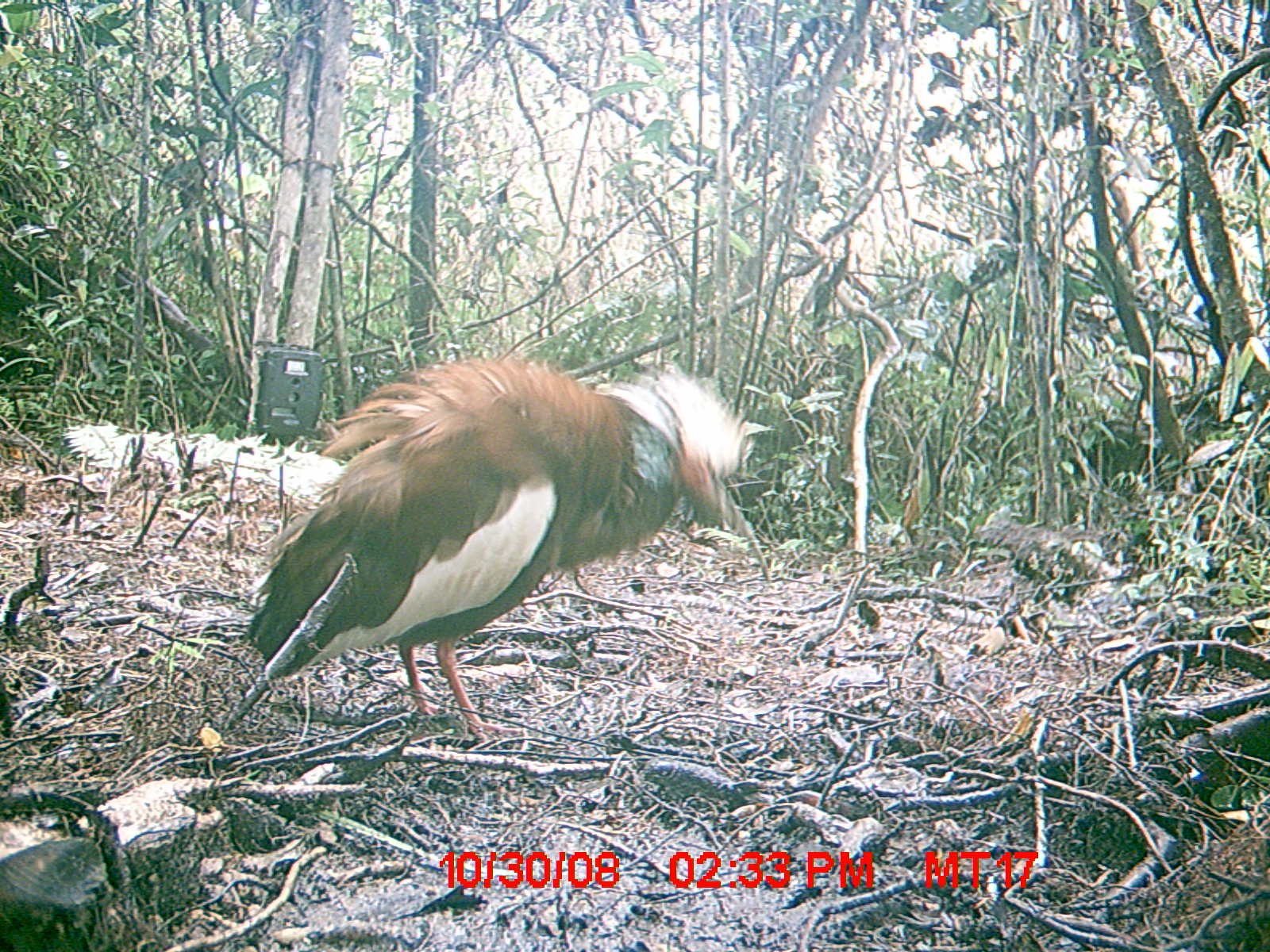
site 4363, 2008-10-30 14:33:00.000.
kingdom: Animalia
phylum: Chordata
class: Aves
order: Pelecaniformes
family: Threskiornithidae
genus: Lophotibis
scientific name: Lophotibis cristata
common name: madagascan ibis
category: lophotibis cristataa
Lophotibis cristataa (madagascan ibis) (Lophotibis cristata), count 1.